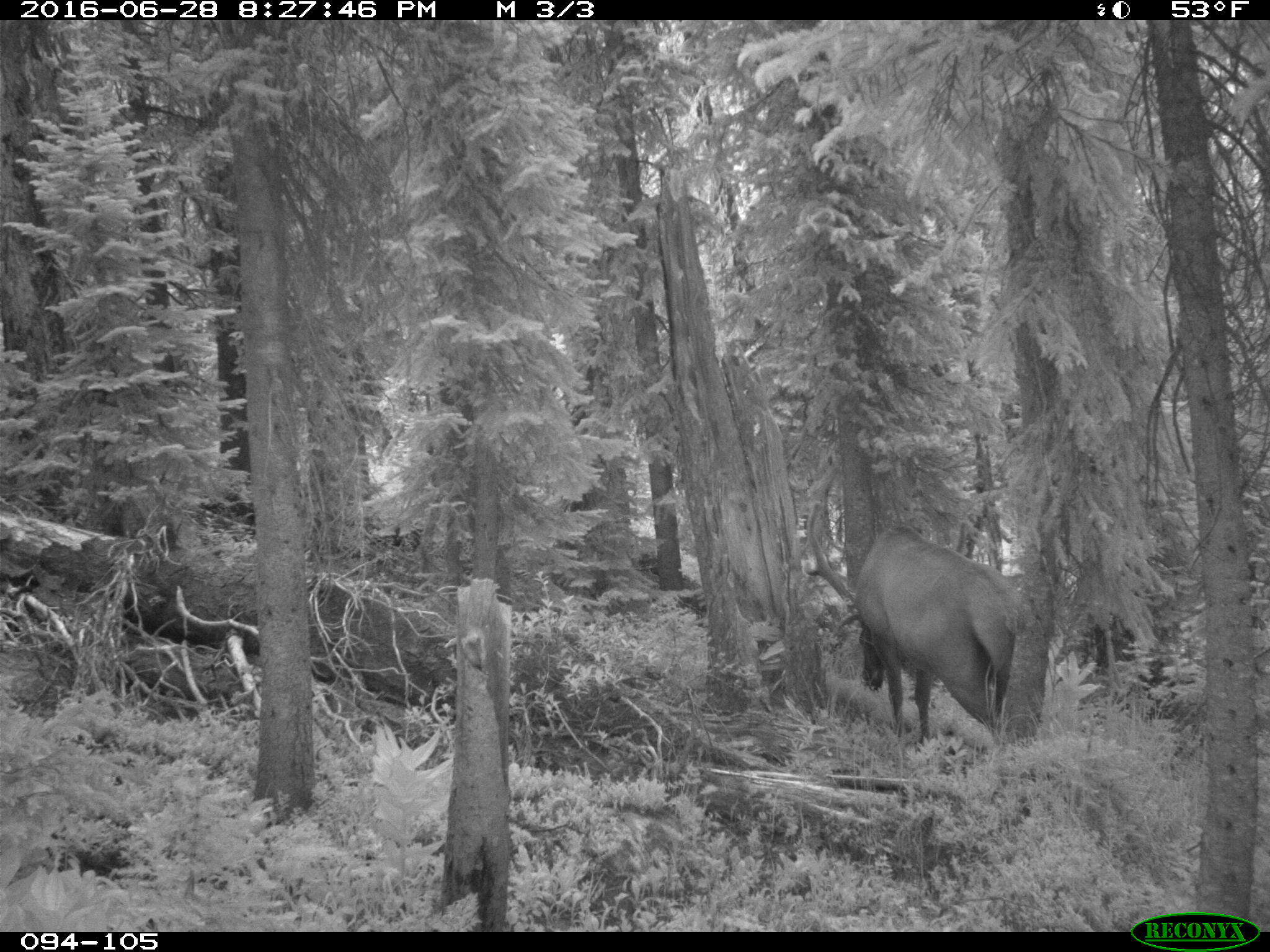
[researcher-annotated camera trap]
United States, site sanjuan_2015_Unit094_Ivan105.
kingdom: Animalia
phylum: Chordata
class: Mammalia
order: Artiodactyla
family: Cervidae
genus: Cervus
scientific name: Cervus elaphus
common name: red deer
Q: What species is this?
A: Cervus elaphus (red deer).